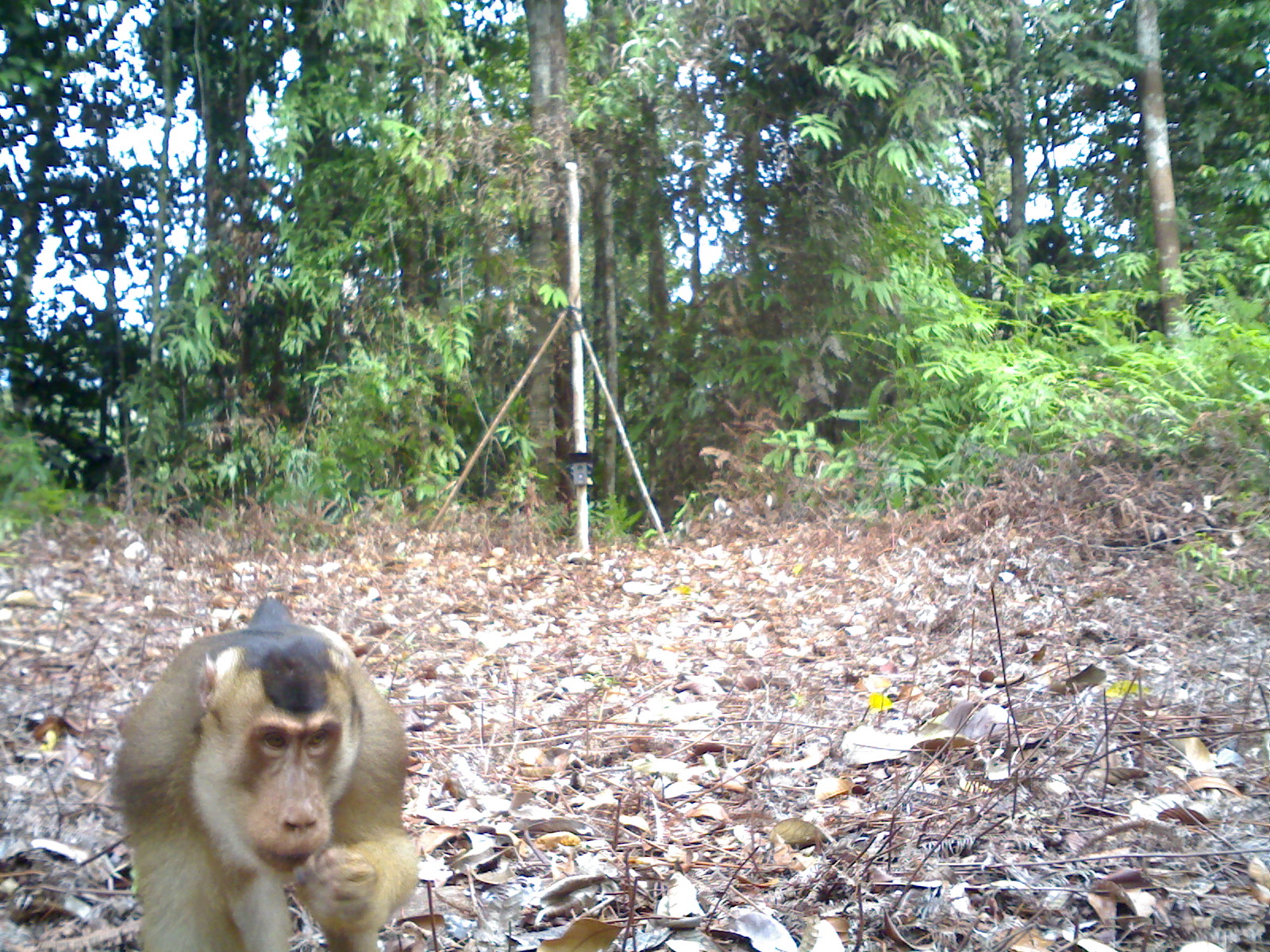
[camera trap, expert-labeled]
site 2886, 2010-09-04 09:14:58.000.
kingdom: Animalia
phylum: Chordata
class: Mammalia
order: Primates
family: Cercopithecidae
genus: Macaca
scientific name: Macaca nemestrina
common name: southern pig-tailed macaque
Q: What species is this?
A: Macaca nemestrina (southern pig-tailed macaque).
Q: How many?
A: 1.